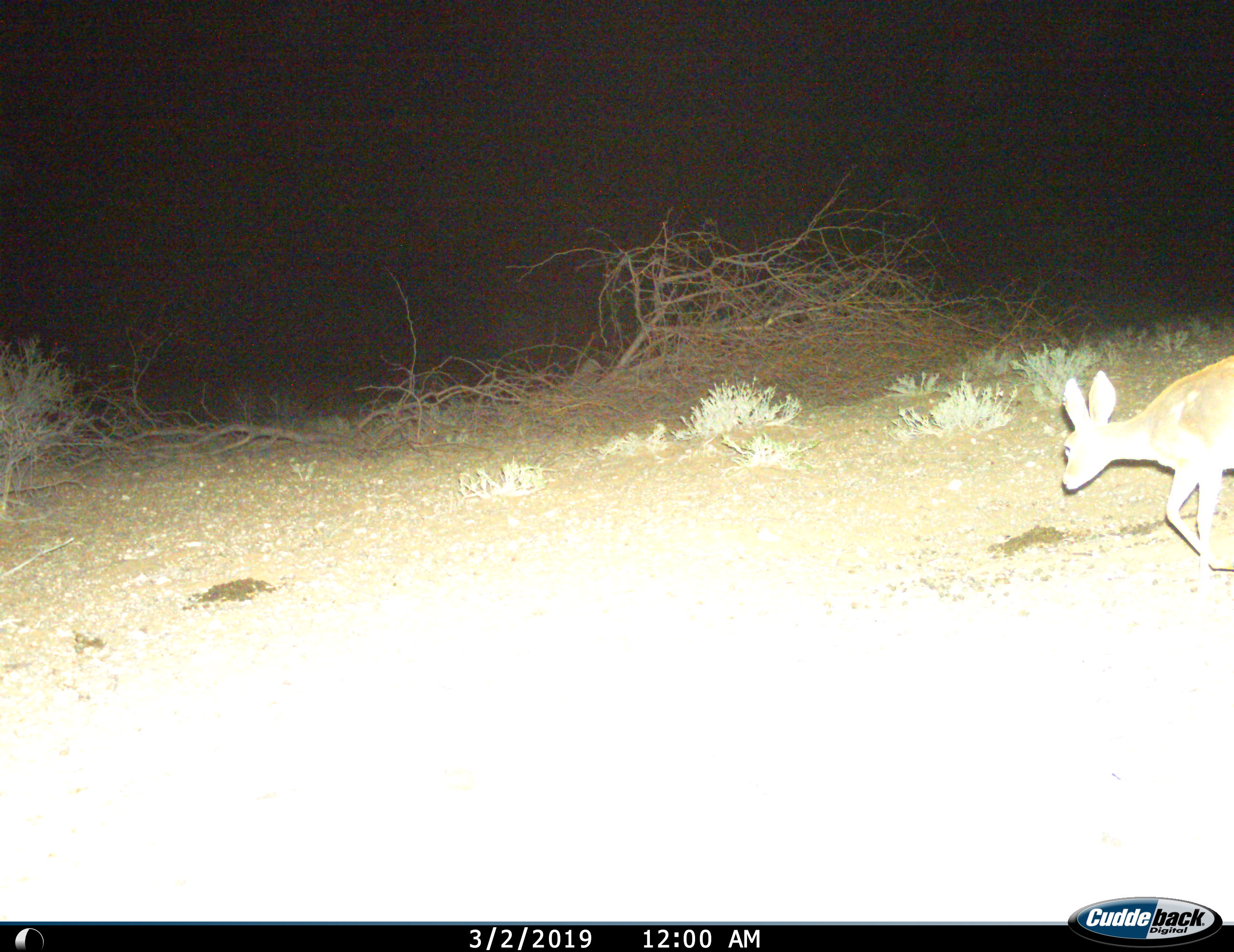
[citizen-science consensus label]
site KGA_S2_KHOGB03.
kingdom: Animalia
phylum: Chordata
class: Mammalia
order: Artiodactyla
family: Bovidae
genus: Raphicerus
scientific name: Raphicerus campestris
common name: steenbok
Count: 1.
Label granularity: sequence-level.